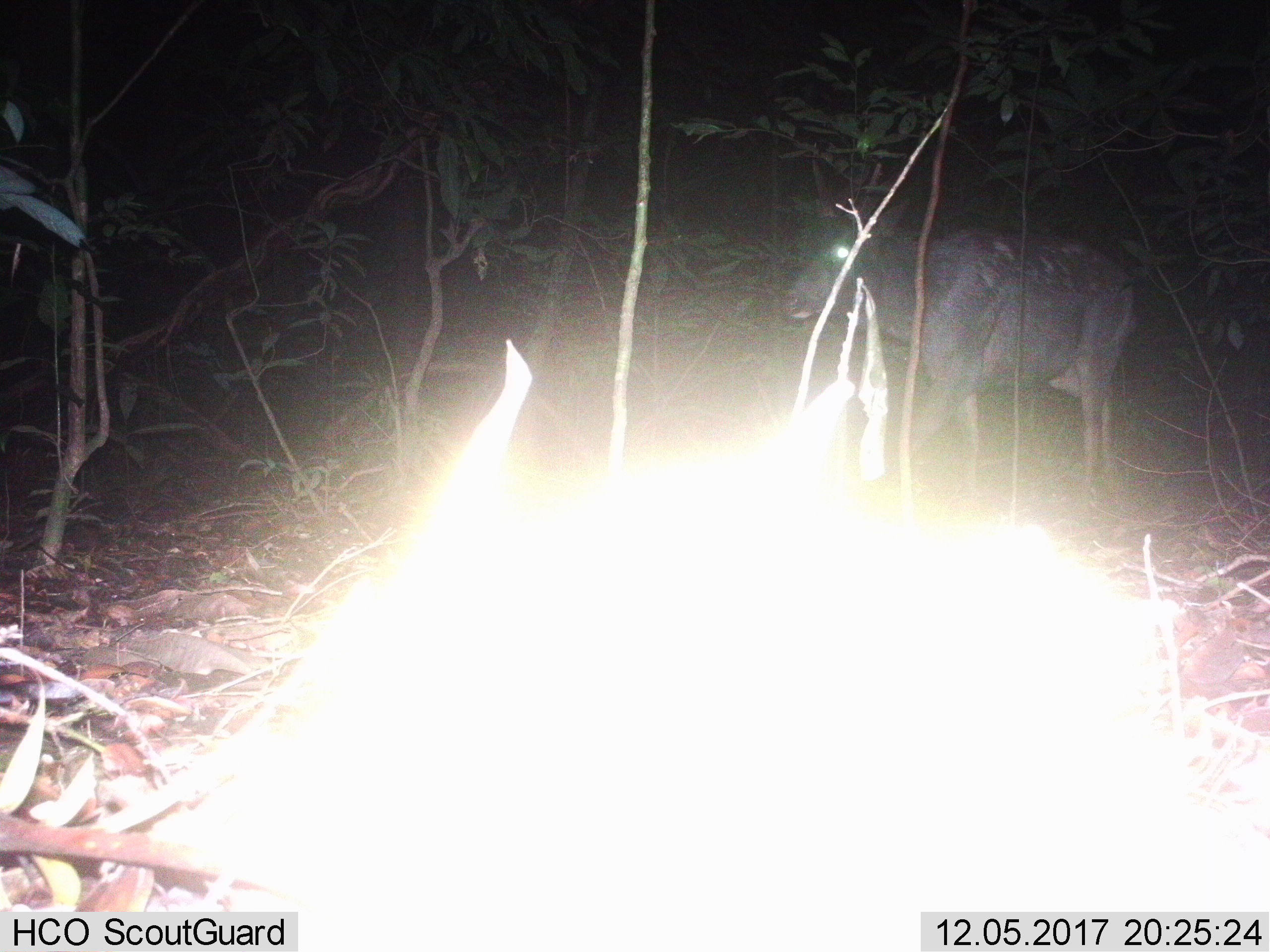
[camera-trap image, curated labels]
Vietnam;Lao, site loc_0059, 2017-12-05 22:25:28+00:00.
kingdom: Animalia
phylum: Chordata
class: Mammalia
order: Artiodactyla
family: Cervidae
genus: Rusa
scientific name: Rusa unicolor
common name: sambar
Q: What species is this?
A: Sambar (Rusa unicolor).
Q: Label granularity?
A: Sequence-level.